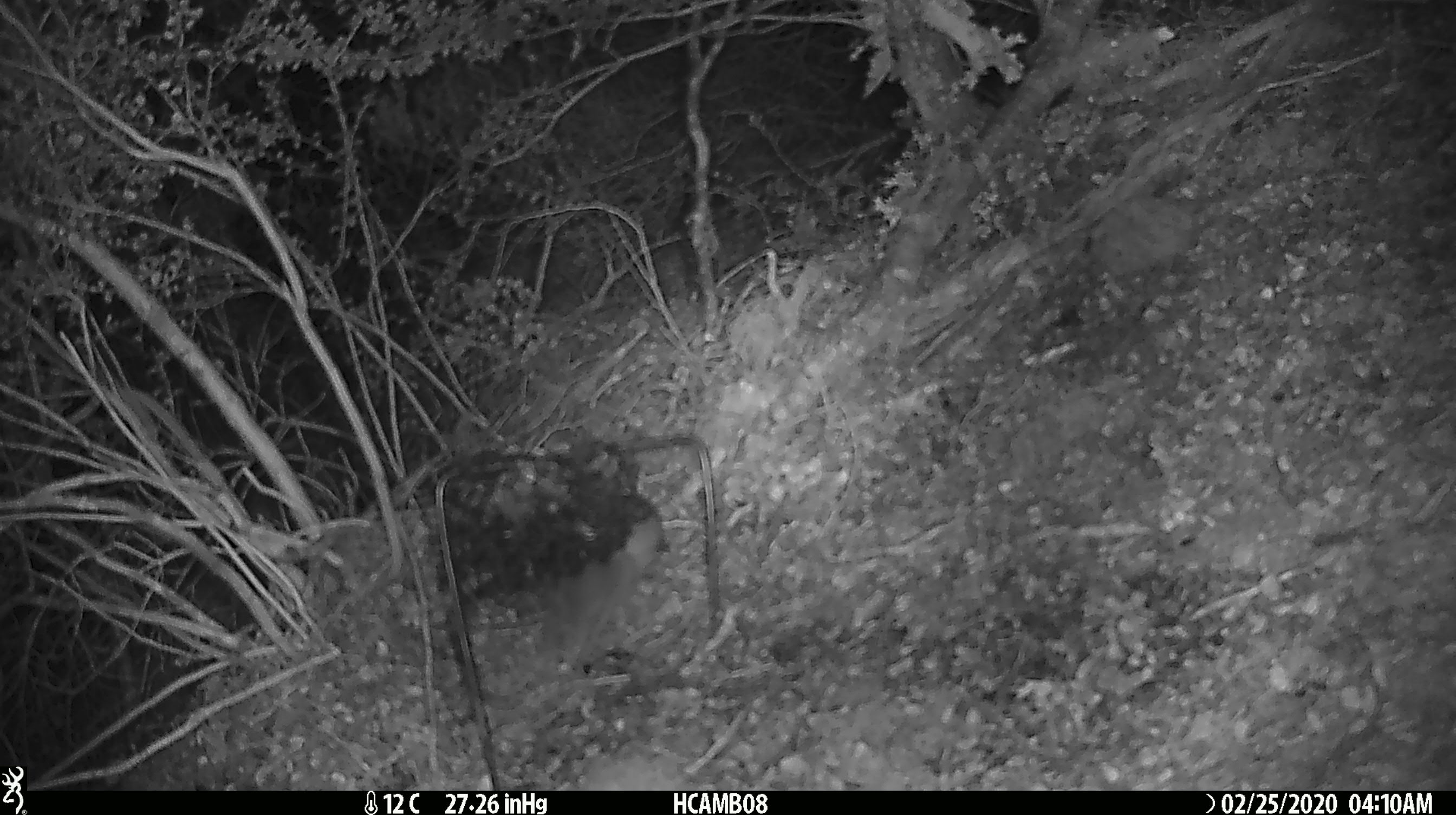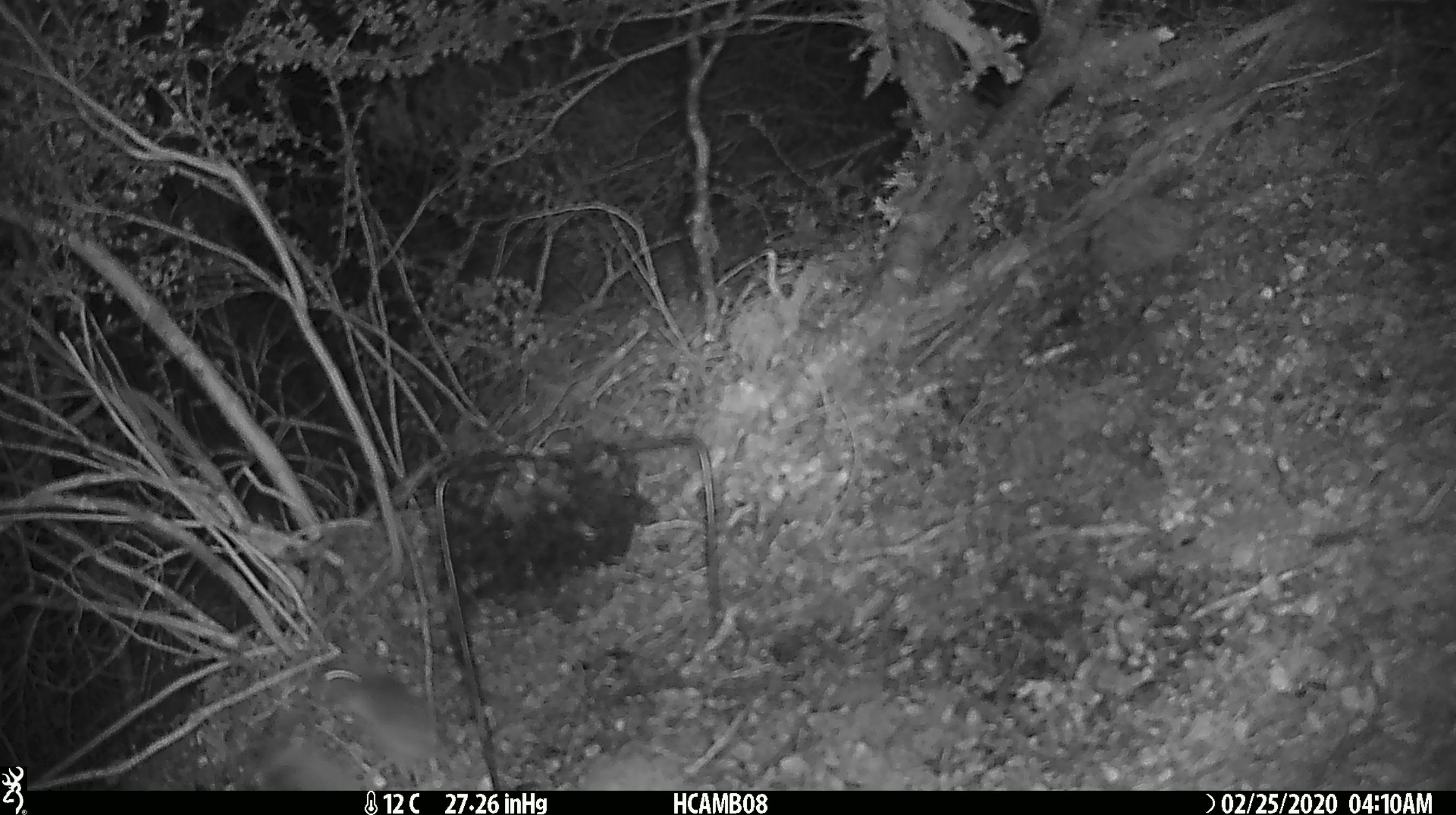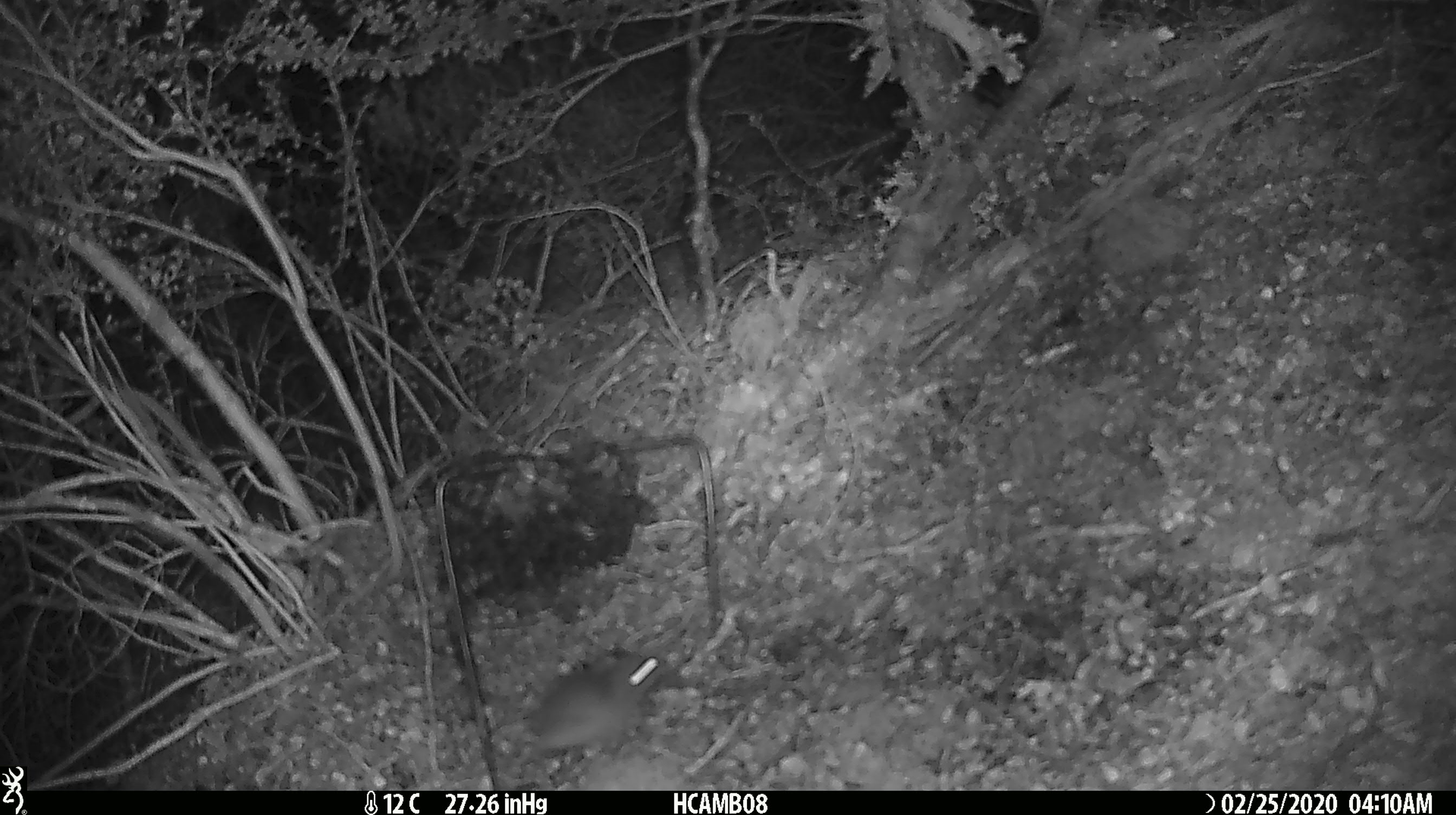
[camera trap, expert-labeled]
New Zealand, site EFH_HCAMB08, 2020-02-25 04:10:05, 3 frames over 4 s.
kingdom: Animalia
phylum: Chordata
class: Mammalia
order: Rodentia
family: Muridae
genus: Mus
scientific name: Mus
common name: mouse